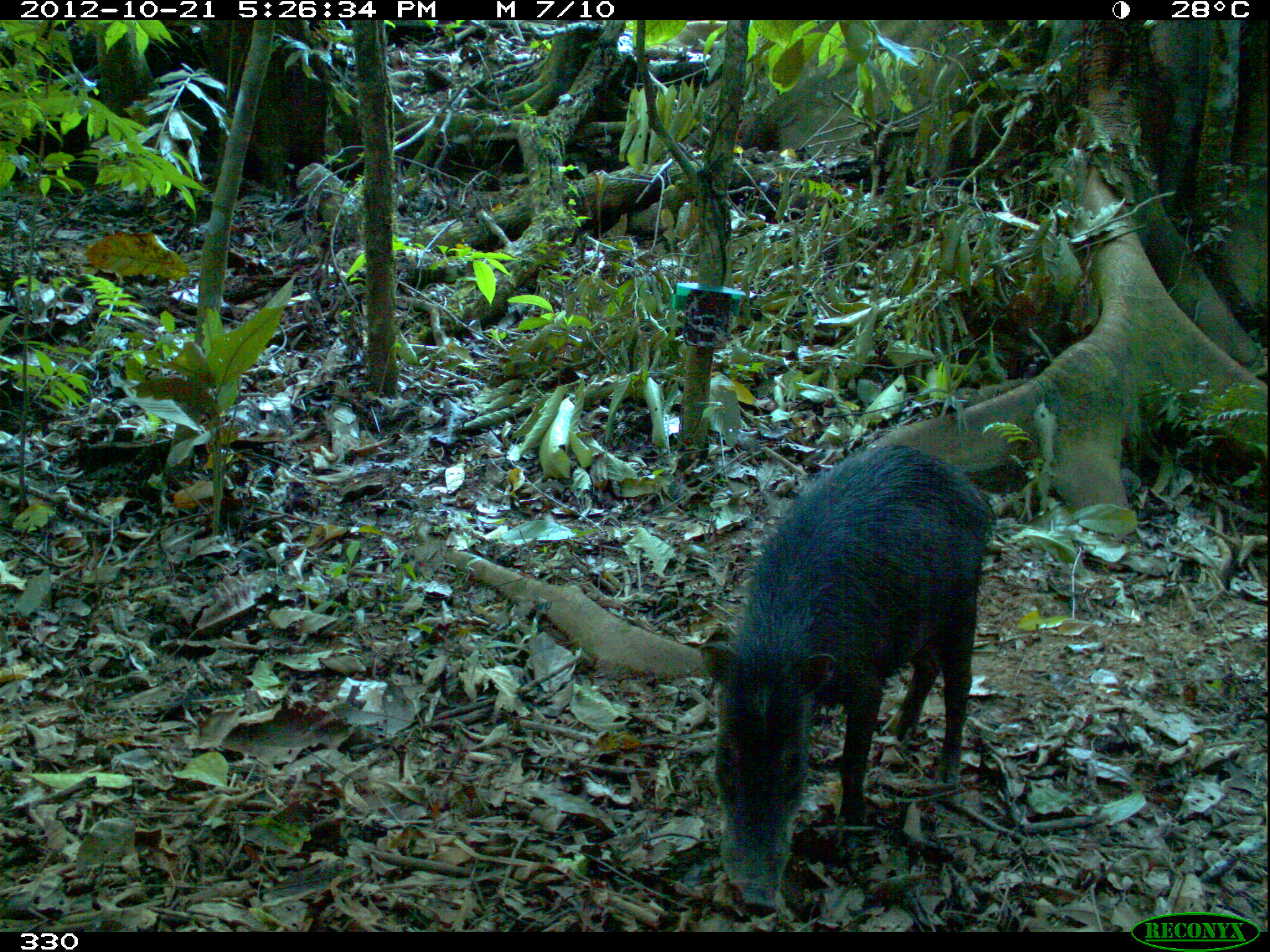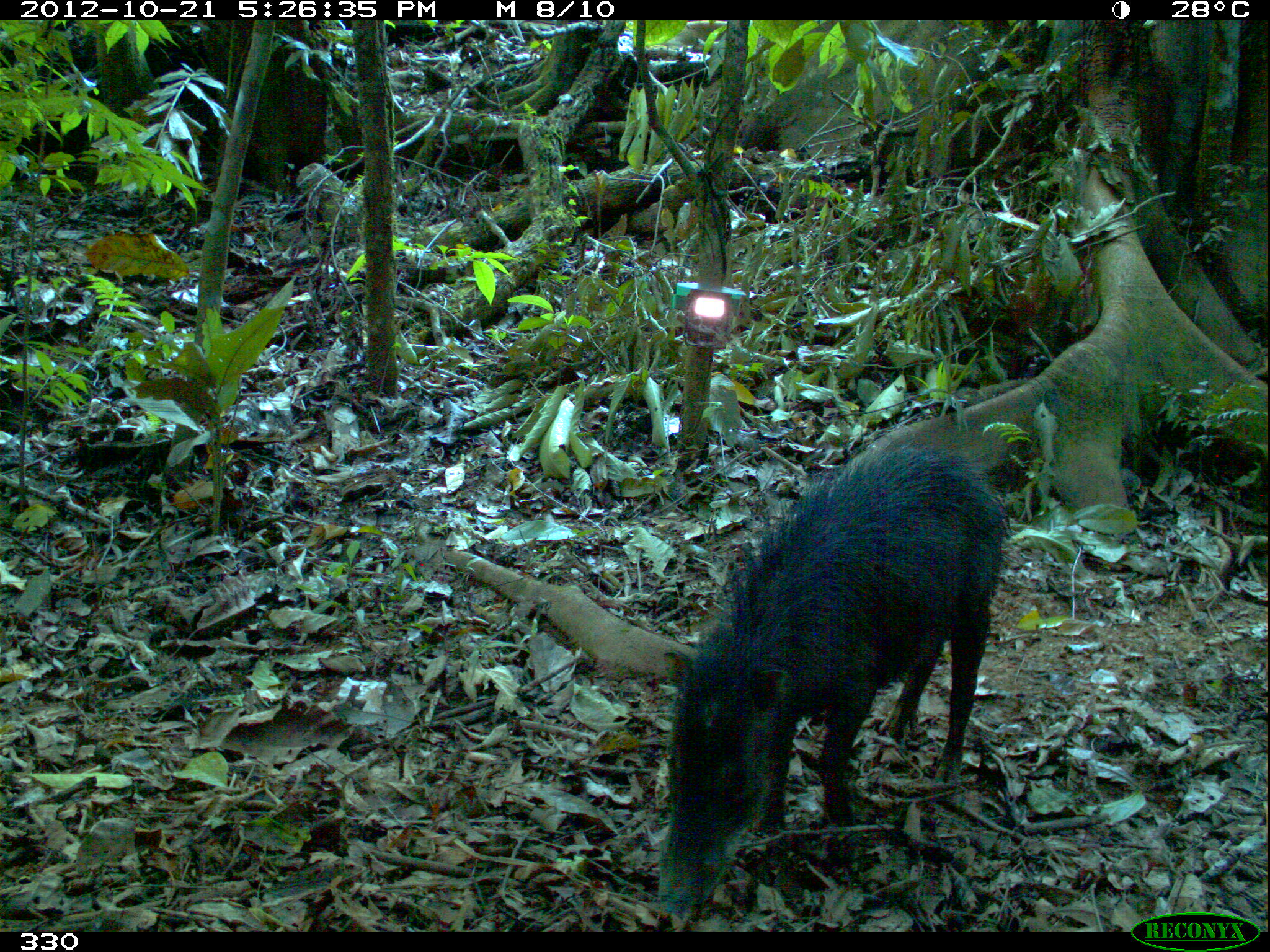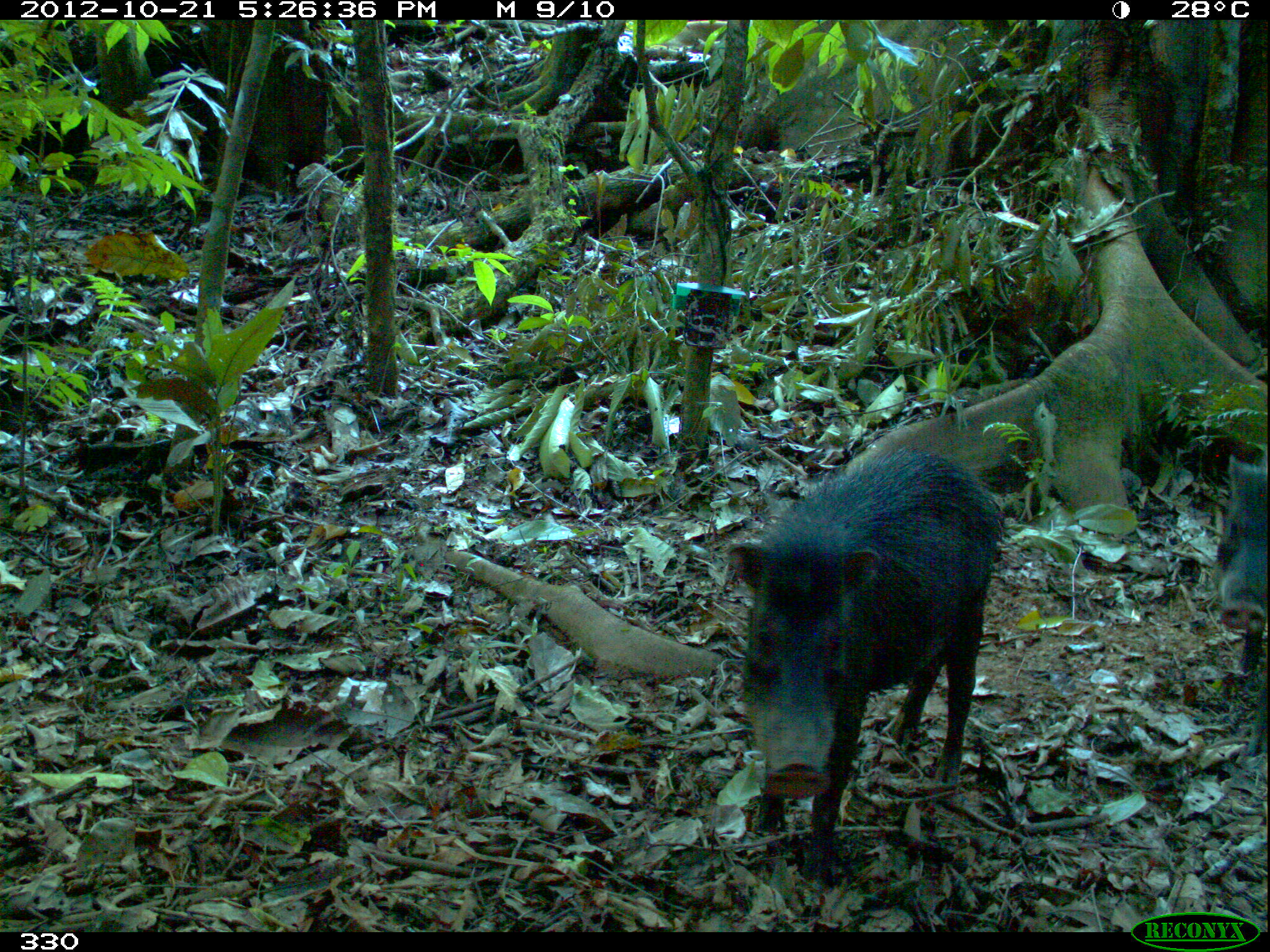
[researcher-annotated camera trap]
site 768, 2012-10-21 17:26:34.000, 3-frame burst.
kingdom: Animalia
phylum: Chordata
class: Mammalia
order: Artiodactyla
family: Tayassuidae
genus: Tayassu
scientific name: Tayassu pecari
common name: white-lipped peccary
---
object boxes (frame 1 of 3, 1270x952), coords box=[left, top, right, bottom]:
tayassu pecari: box=[699, 442, 994, 913]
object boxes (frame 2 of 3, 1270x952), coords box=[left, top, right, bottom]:
tayassu pecari: box=[655, 443, 1005, 916]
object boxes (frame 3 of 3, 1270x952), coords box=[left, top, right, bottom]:
tayassu pecari: box=[727, 445, 1004, 887]; box=[1213, 454, 1269, 754]